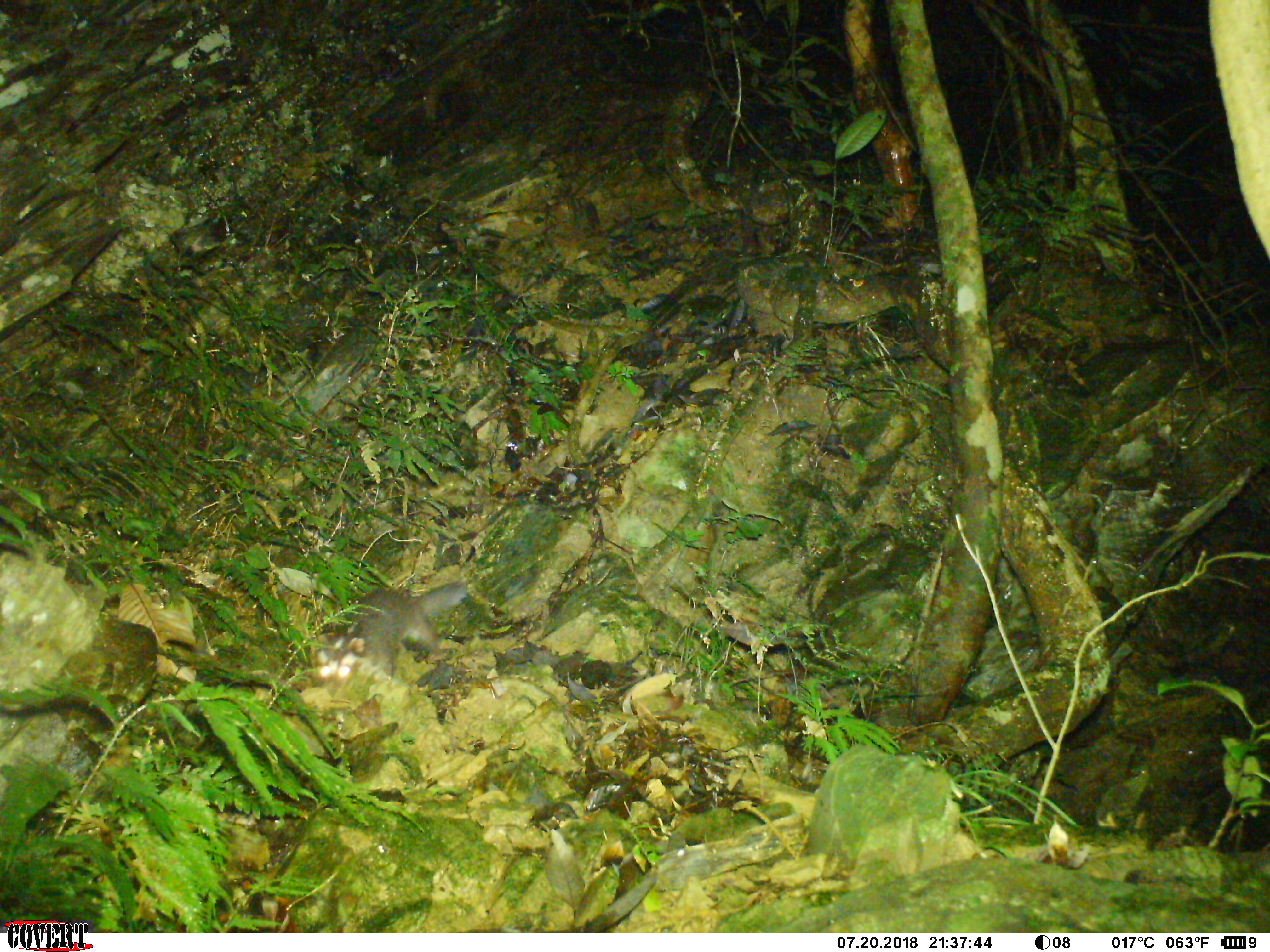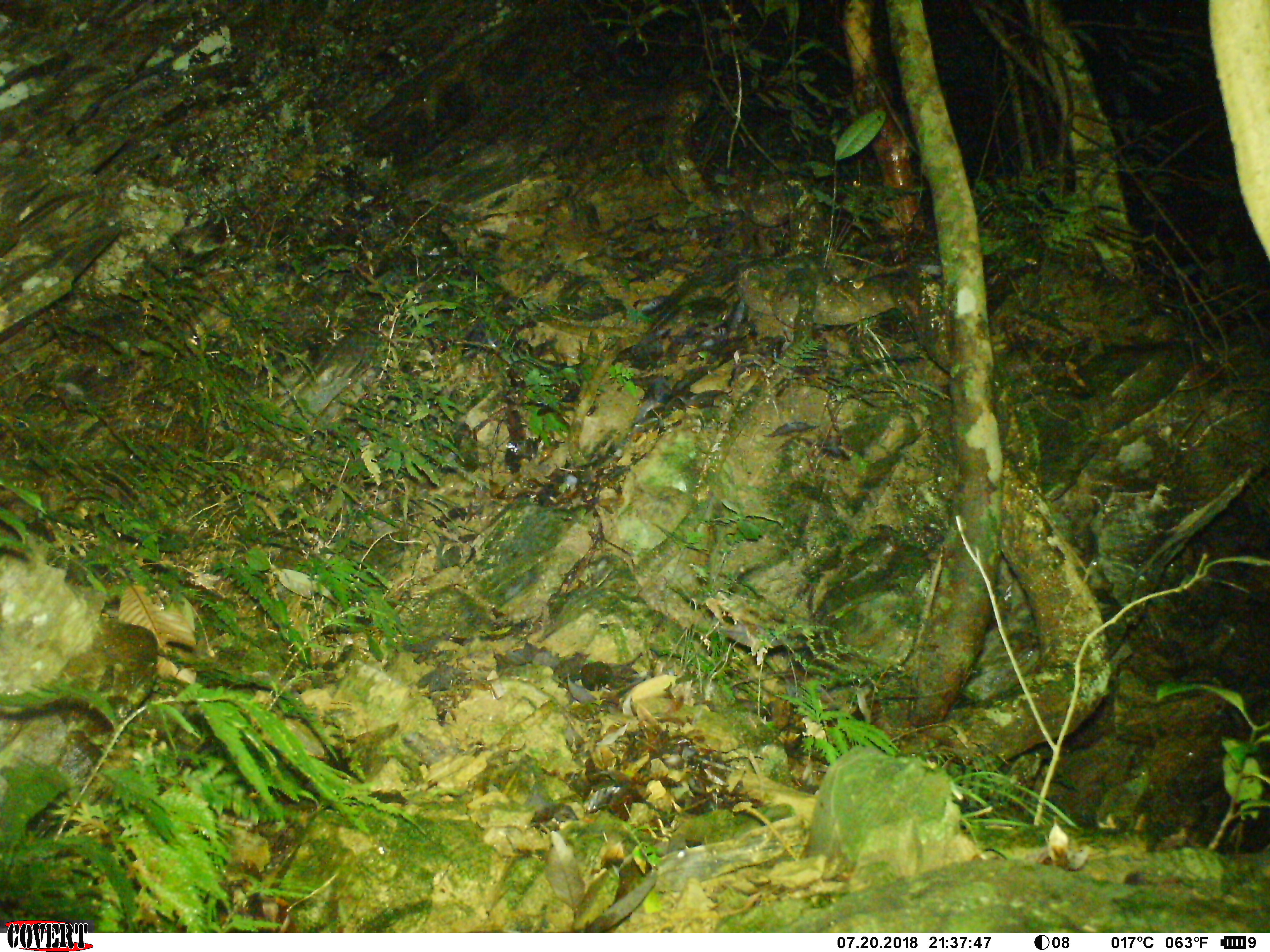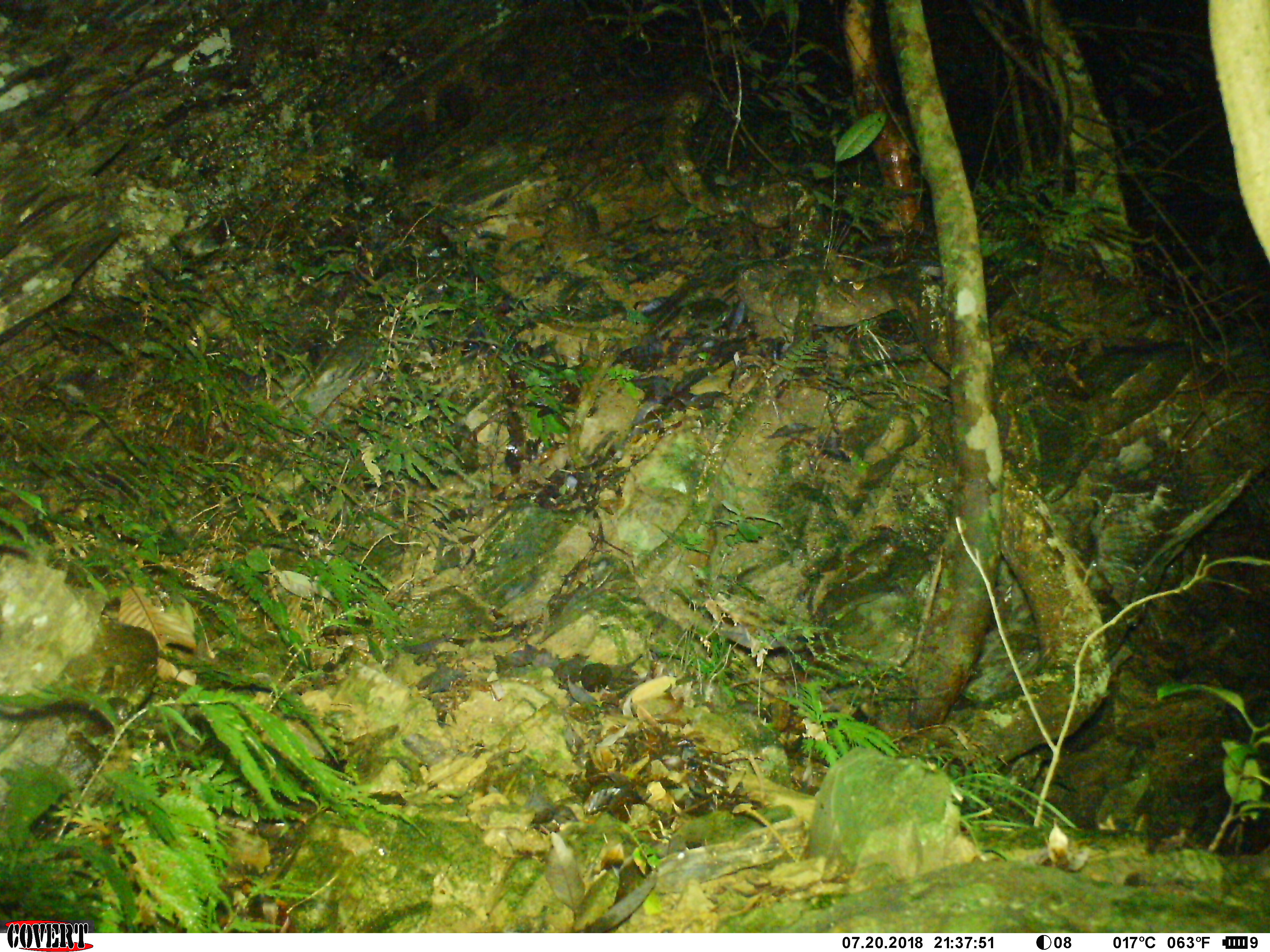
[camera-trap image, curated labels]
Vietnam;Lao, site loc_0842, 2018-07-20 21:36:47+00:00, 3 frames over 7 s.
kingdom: Animalia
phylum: Chordata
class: Mammalia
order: Carnivora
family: Mustelidae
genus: Melogale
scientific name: Melogale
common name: ferret badger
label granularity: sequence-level